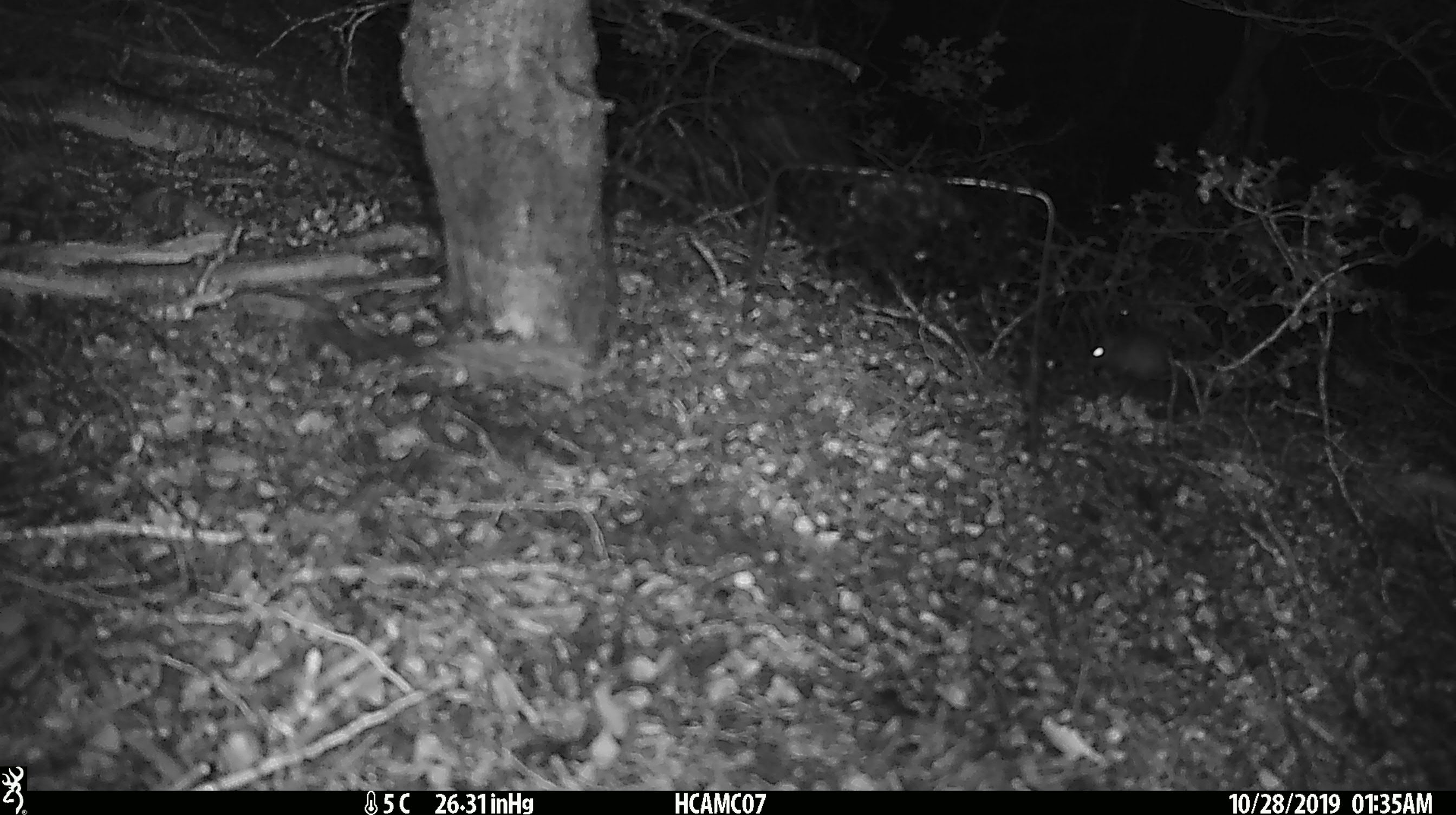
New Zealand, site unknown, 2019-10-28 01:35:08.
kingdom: Animalia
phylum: Chordata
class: Mammalia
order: Rodentia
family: Muridae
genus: Mus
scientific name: Mus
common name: mouse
Mouse (Mus).